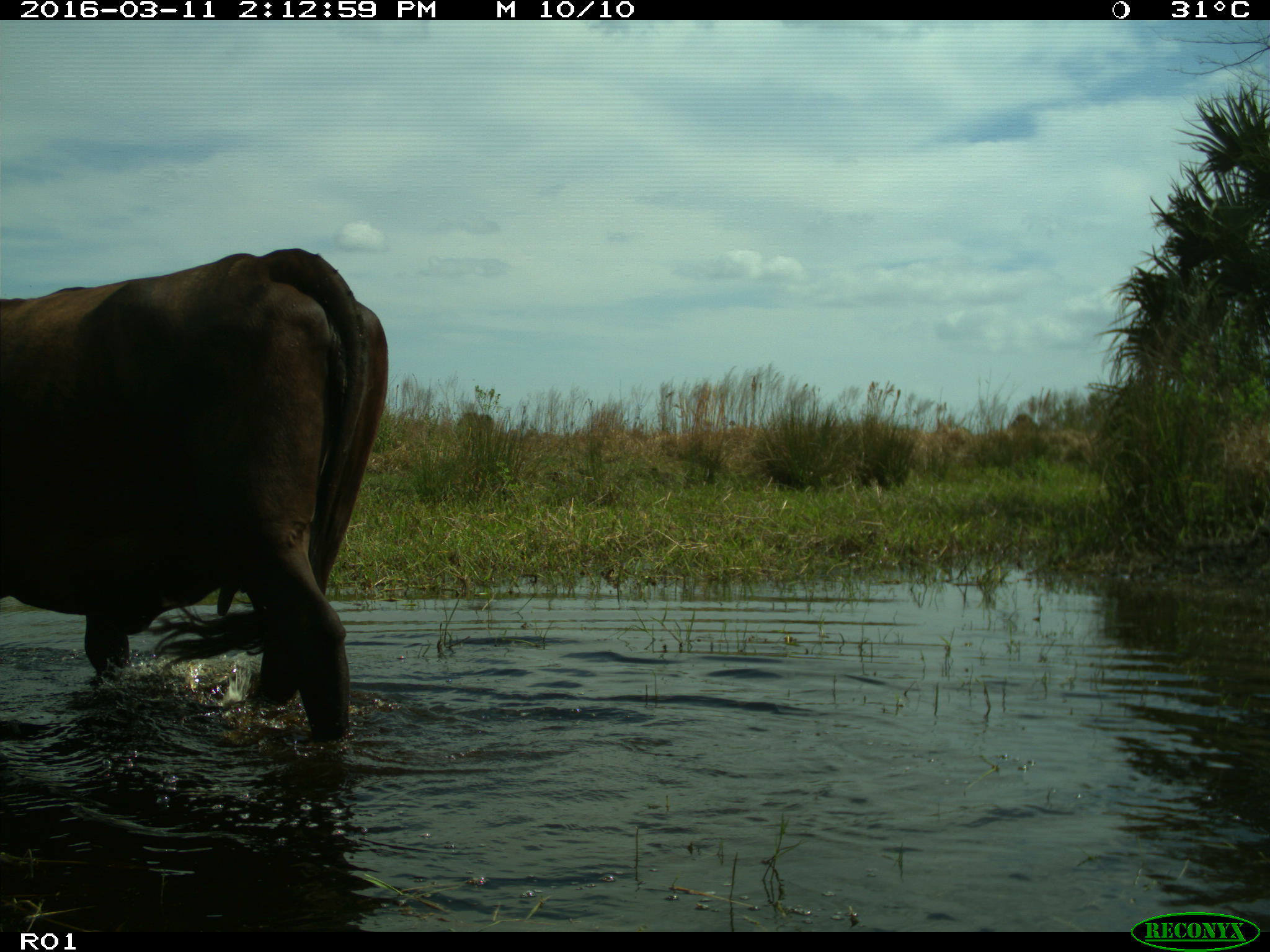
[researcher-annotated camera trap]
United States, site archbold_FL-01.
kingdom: Animalia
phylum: Chordata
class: Mammalia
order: Artiodactyla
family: Bovidae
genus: Bos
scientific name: Bos taurus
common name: domestic cow